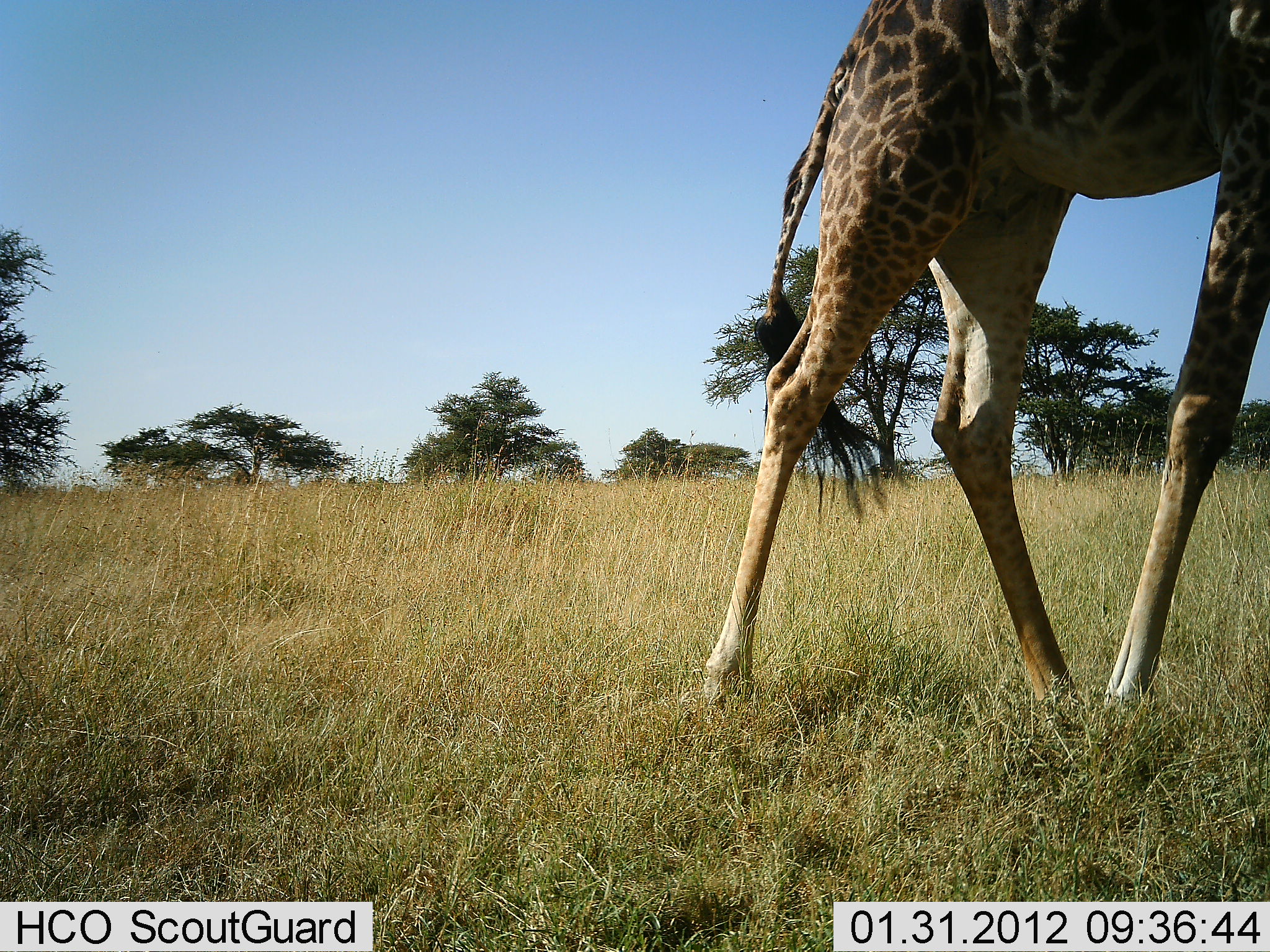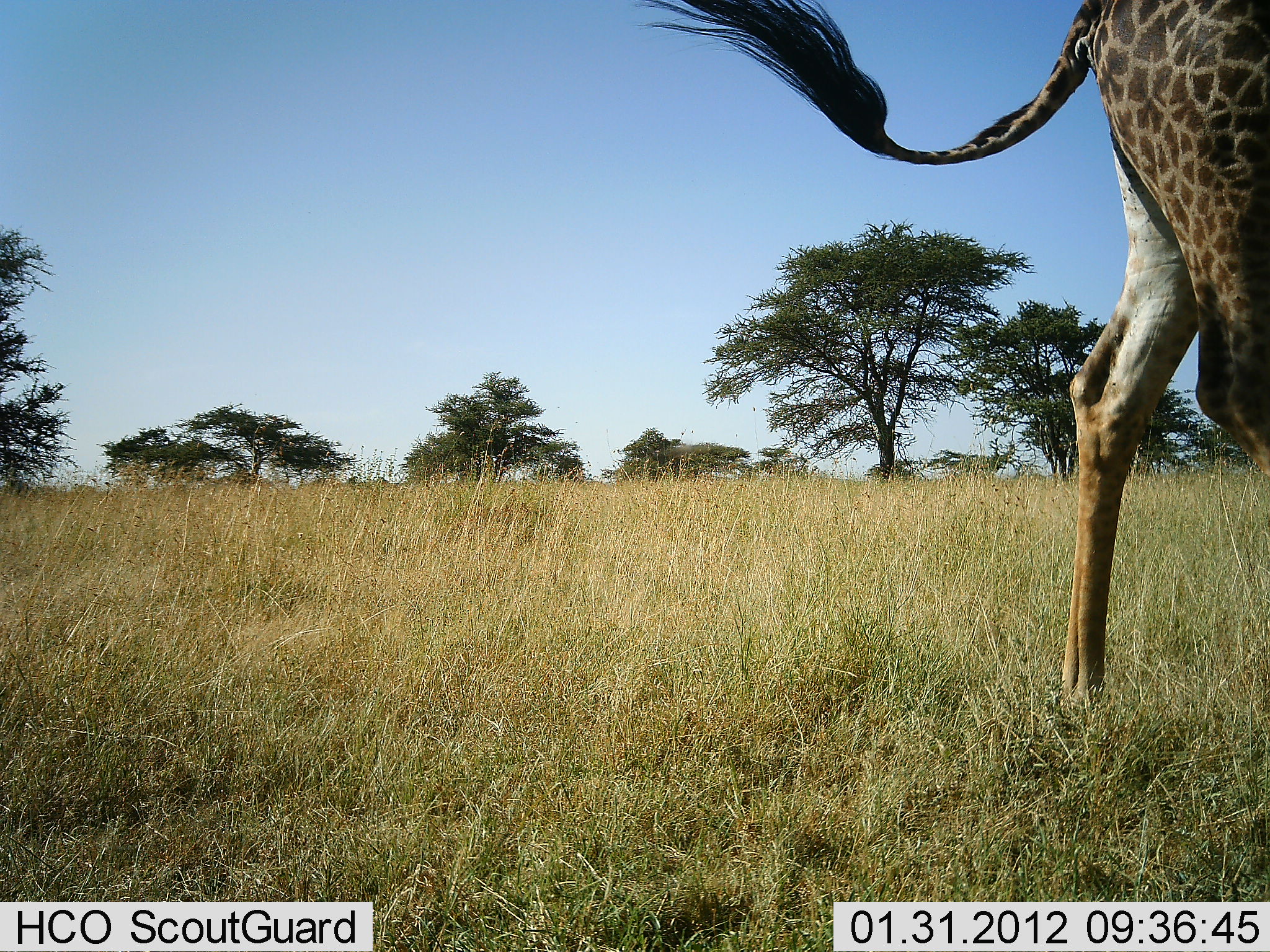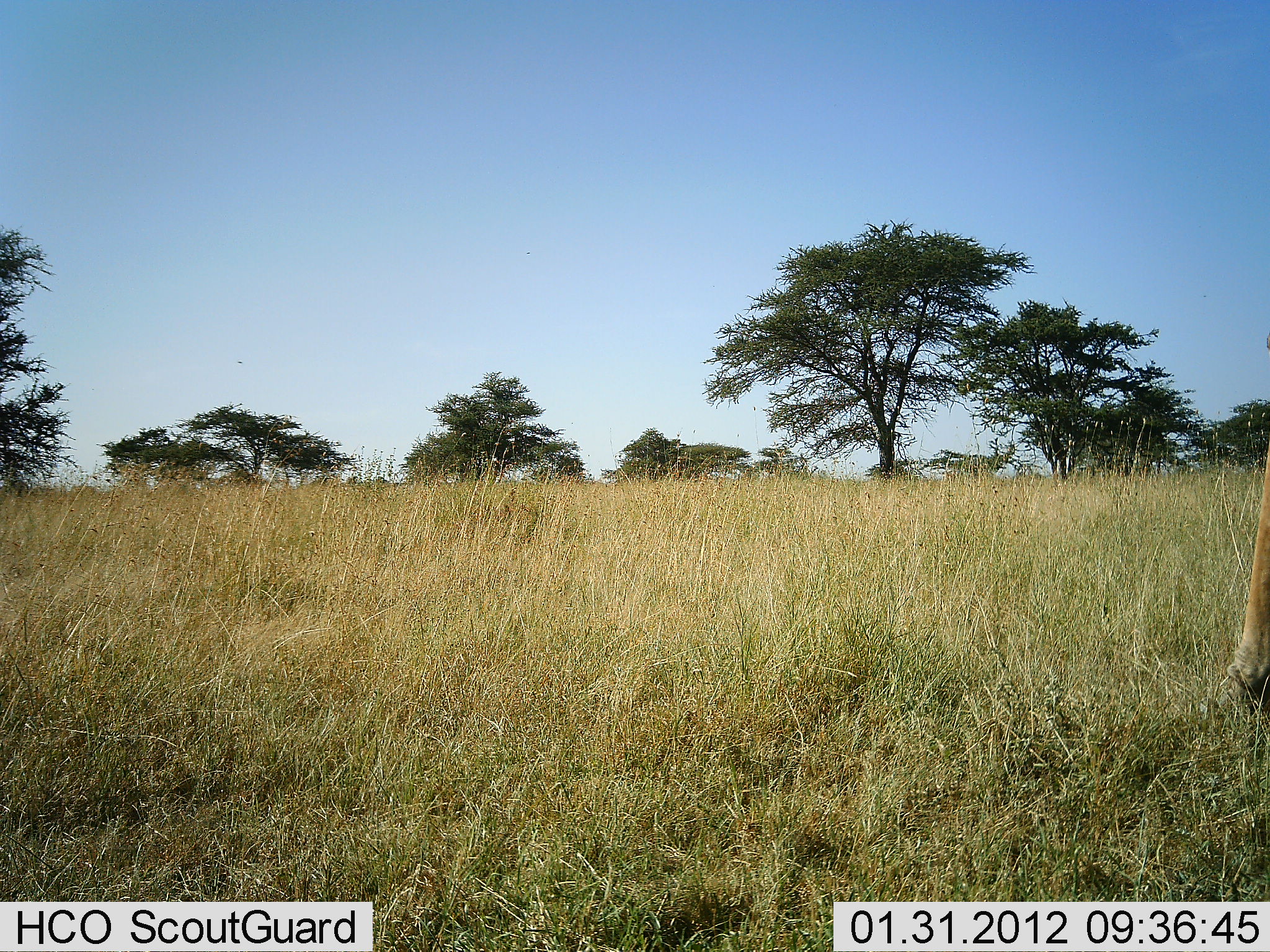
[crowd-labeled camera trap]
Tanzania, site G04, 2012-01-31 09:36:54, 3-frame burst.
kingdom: Animalia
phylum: Chordata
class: Mammalia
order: Artiodactyla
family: Giraffidae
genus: Giraffa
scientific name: Giraffa camelopardalis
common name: giraffe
Giraffe (Giraffa camelopardalis), count 1. Behavior (volunteer vote fractions): standing 13%, resting 0%, moving 93%, interacting 0%. Young present (vote fraction): 0%. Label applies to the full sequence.